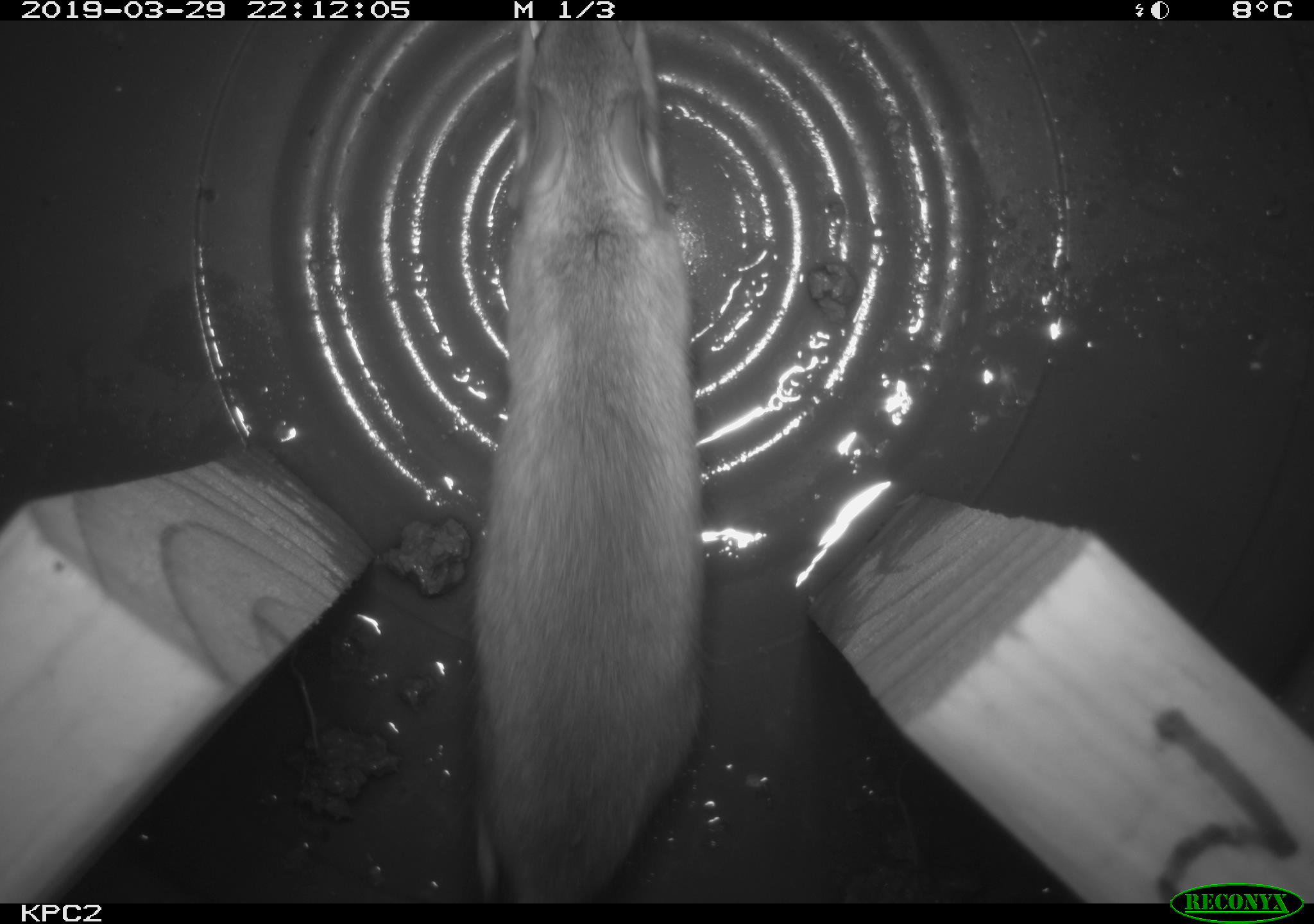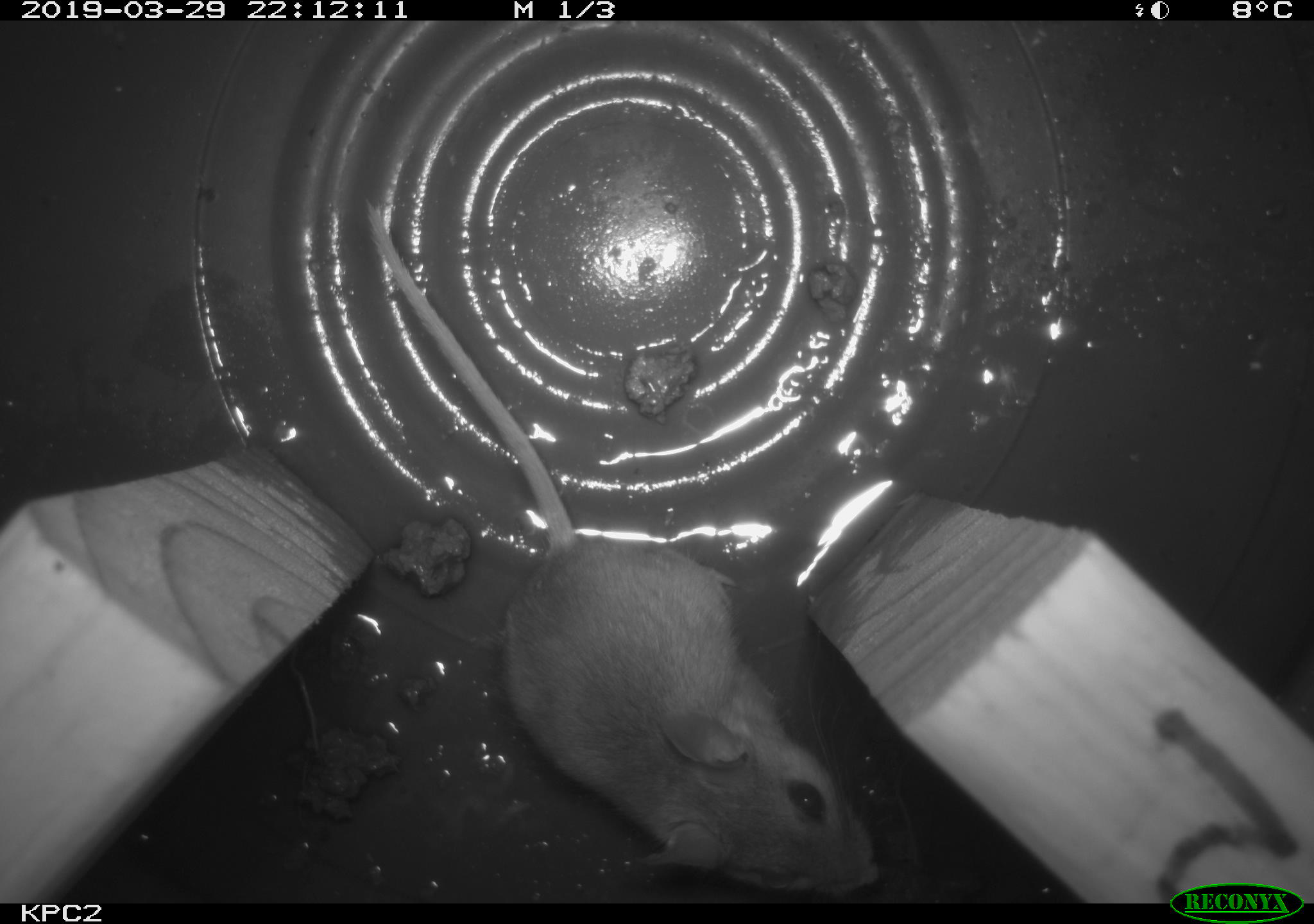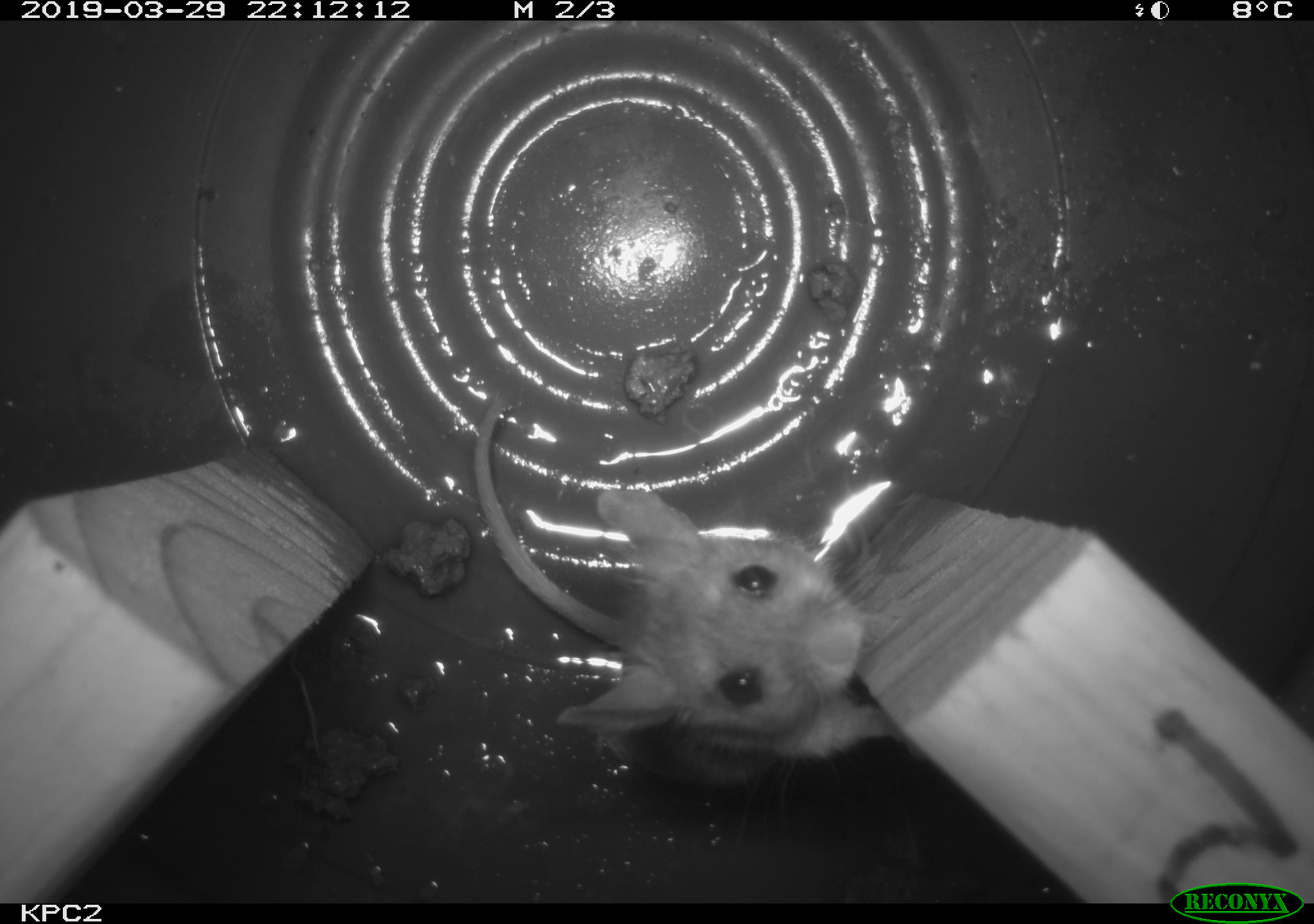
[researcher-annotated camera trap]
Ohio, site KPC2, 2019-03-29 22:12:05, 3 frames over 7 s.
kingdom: Animalia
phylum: Chordata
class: Mammalia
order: Rodentia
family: Cricetidae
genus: Peromyscus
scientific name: Peromyscus leucopus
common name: white-footed mouse